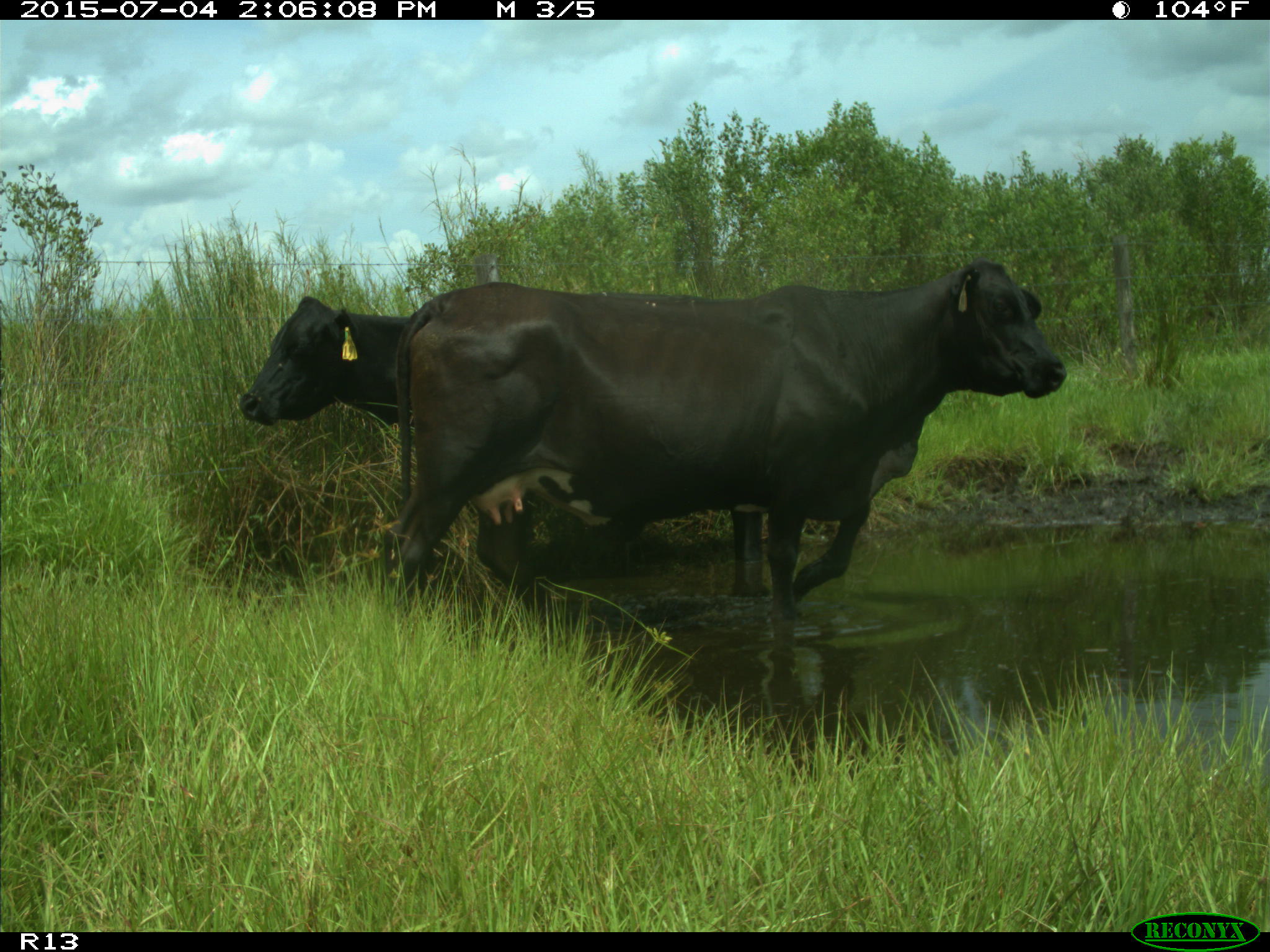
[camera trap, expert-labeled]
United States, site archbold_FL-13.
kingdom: Animalia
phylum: Chordata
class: Mammalia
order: Artiodactyla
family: Bovidae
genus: Bos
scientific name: Bos taurus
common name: domestic cow